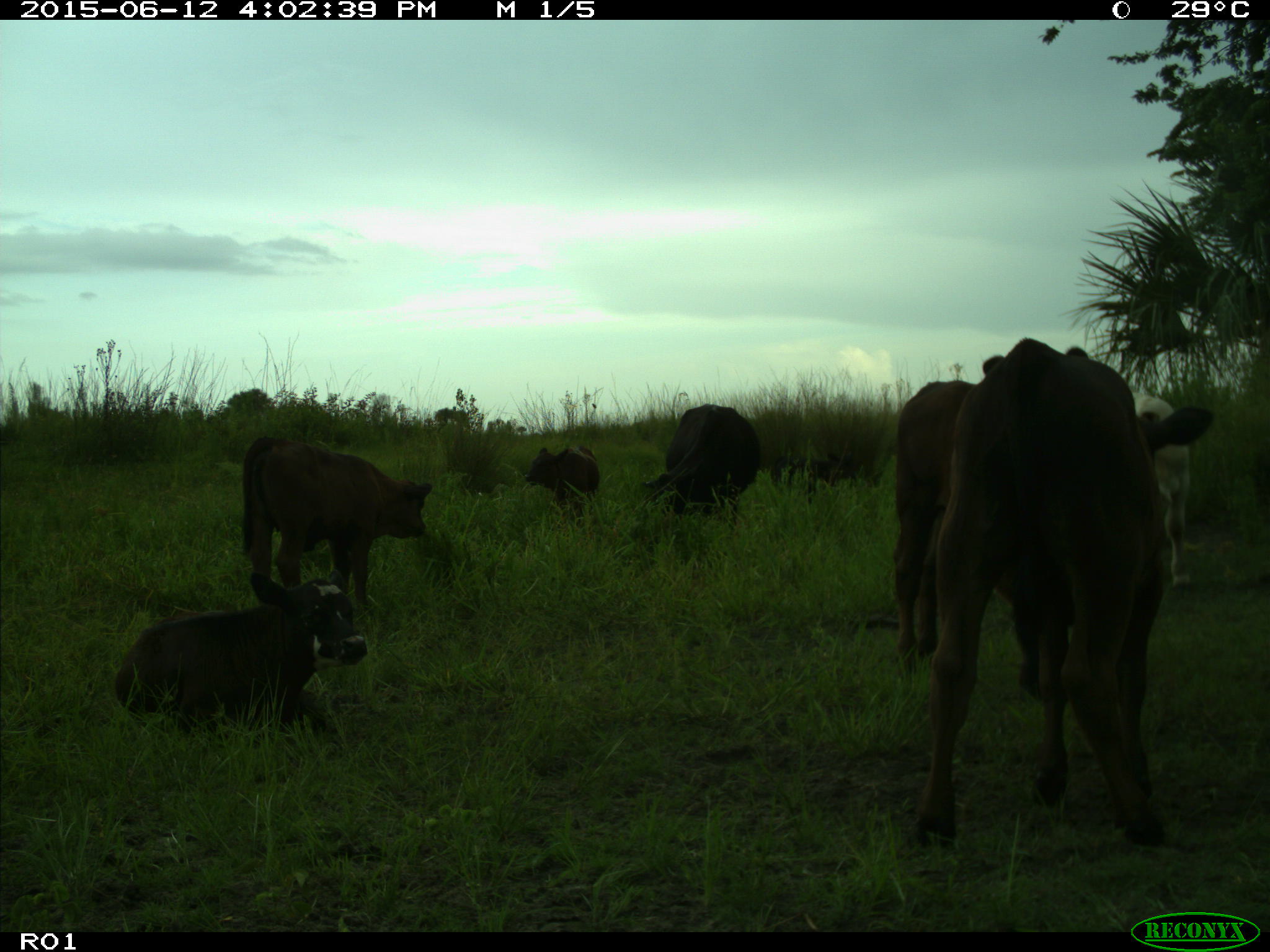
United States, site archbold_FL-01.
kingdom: Animalia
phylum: Chordata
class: Mammalia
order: Artiodactyla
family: Bovidae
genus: Bos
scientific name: Bos taurus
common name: domestic cow